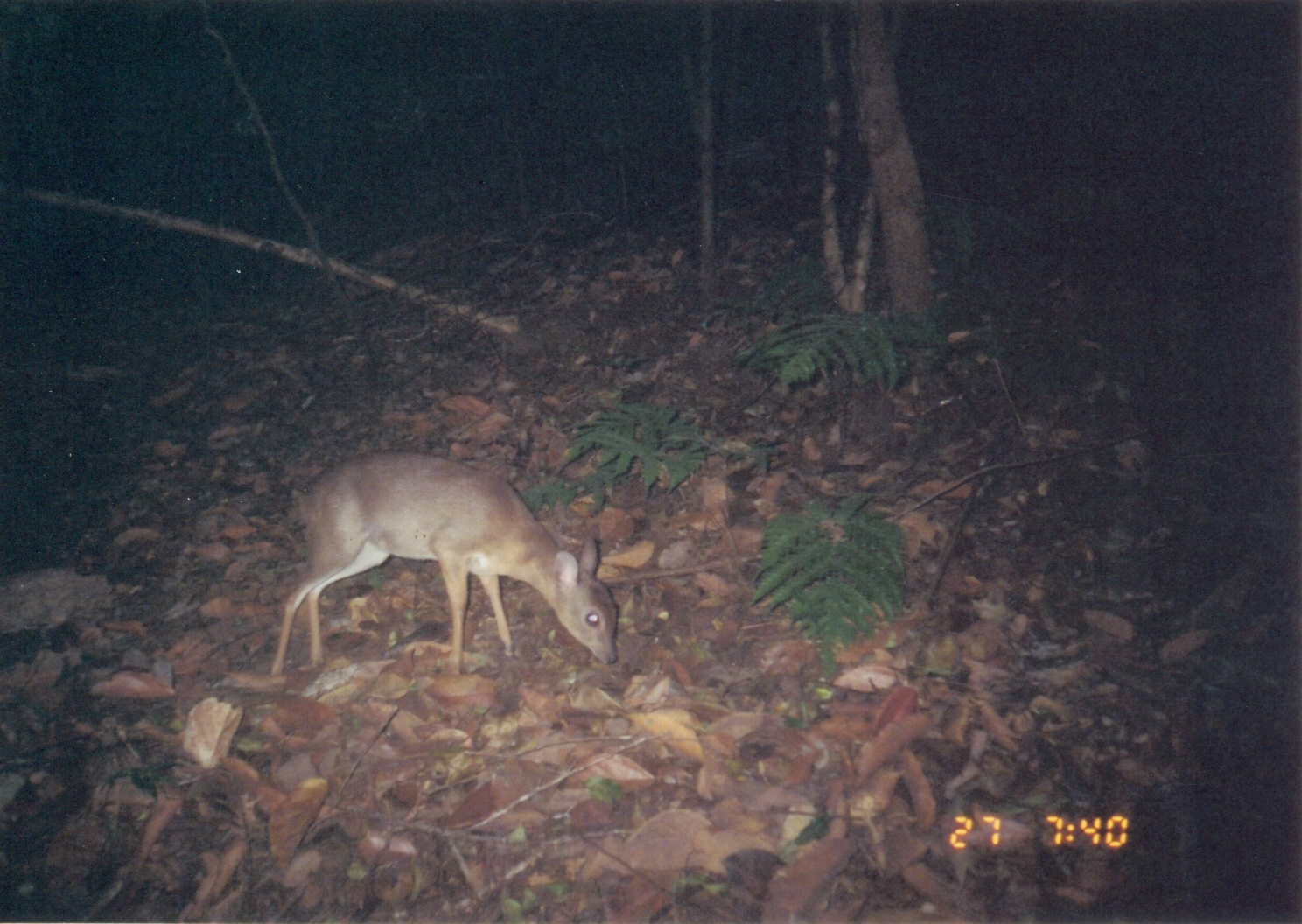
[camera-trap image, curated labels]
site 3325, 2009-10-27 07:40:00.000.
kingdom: Animalia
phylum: Chordata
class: Mammalia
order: Artiodactyla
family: Bovidae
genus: Nesotragus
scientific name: Nesotragus moschatus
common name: suni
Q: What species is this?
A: Nesotragus moschatus (suni).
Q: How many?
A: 1.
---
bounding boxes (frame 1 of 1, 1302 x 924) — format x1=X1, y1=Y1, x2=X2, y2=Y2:
nesotragus moschatus: x1=269, y1=447, x2=621, y2=677